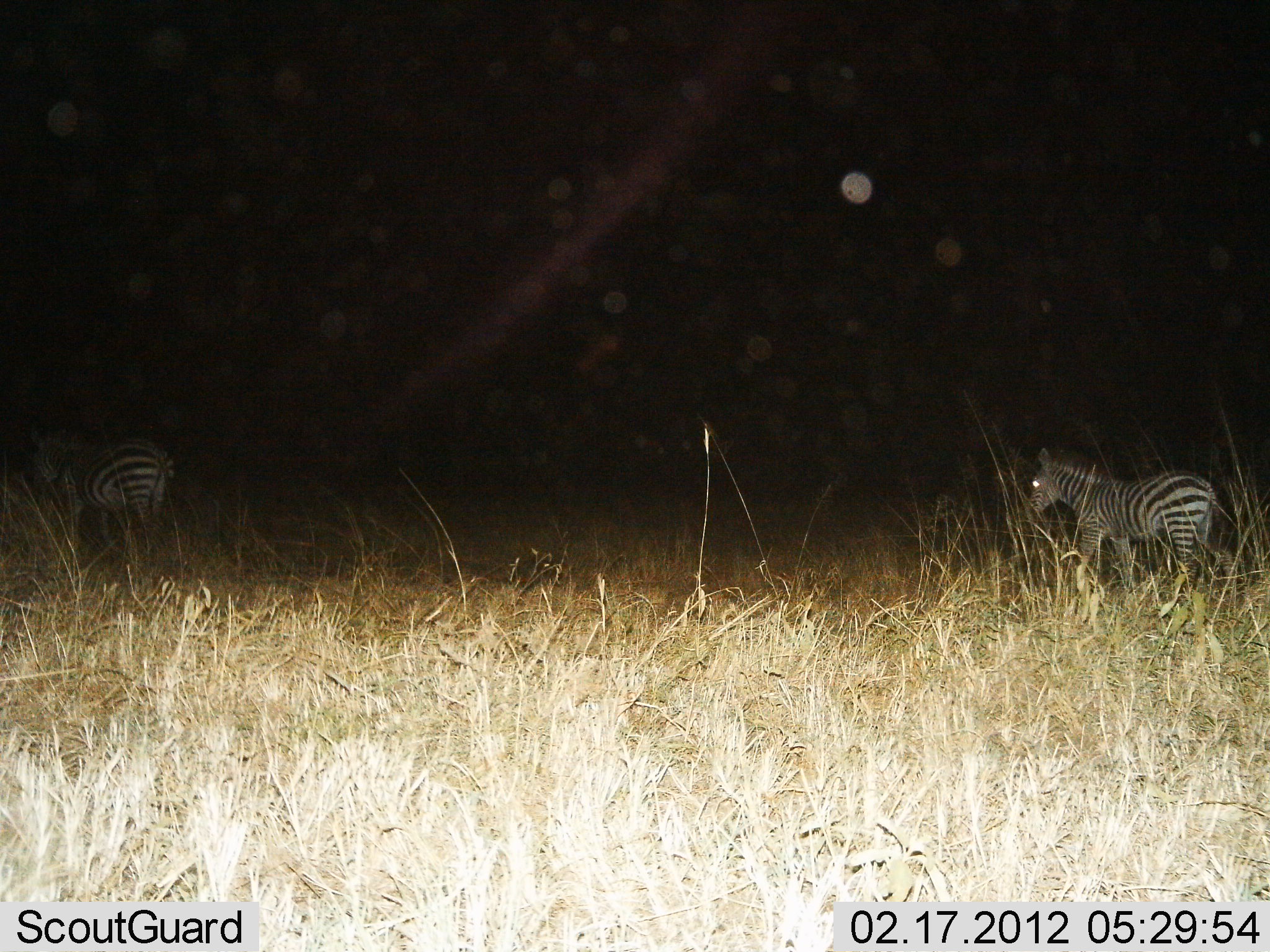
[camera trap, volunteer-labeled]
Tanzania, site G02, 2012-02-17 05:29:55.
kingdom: Animalia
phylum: Chordata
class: Mammalia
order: Perissodactyla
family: Equidae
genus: Equus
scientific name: Equus quagga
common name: plains zebra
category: zebra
Zebra (plains zebra) (Equus quagga), count 2. Behavior (volunteer vote fractions): standing 30%, resting 3%, moving 70%, interacting 0%. Young present (vote fraction): 10%. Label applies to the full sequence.